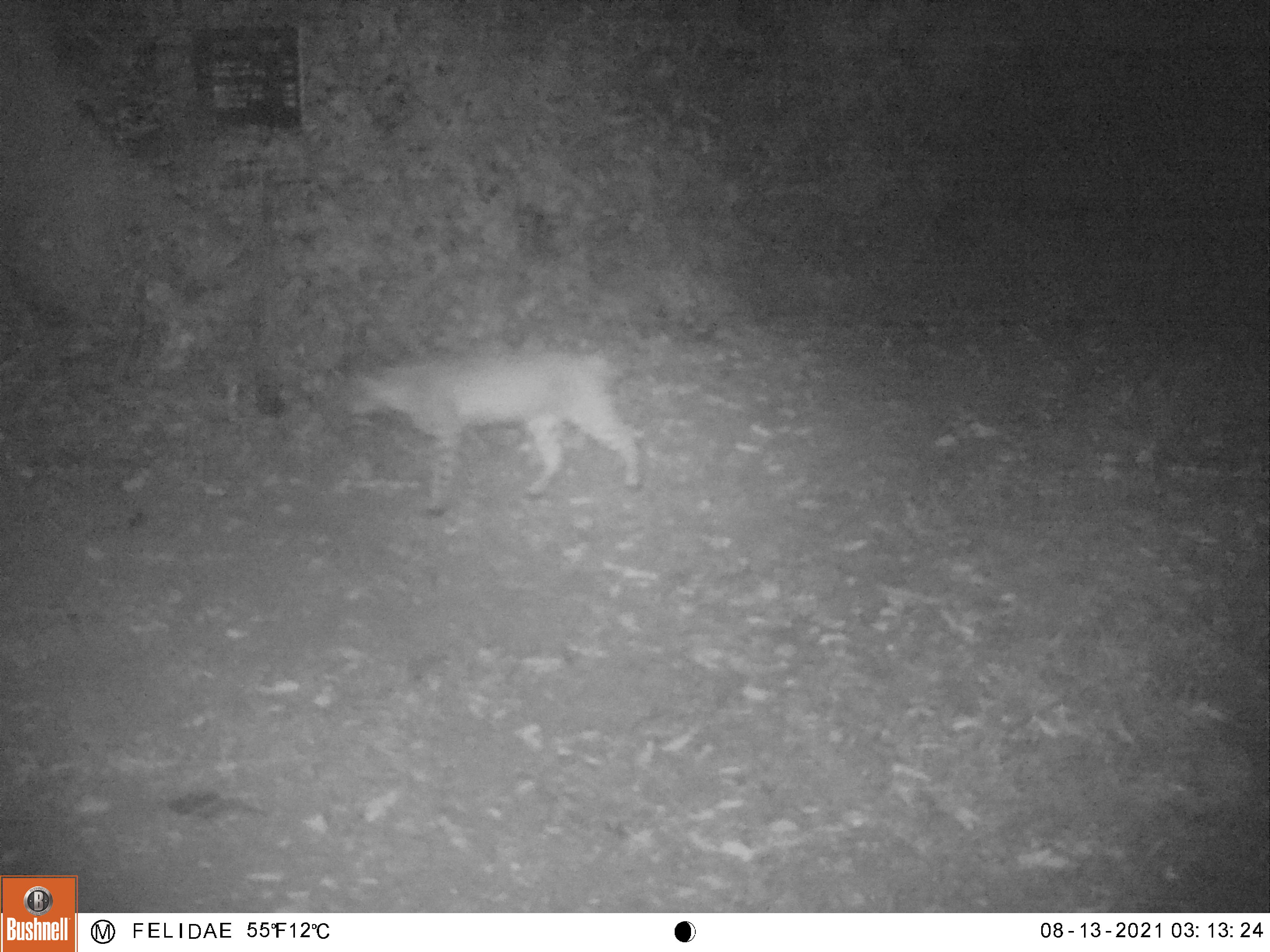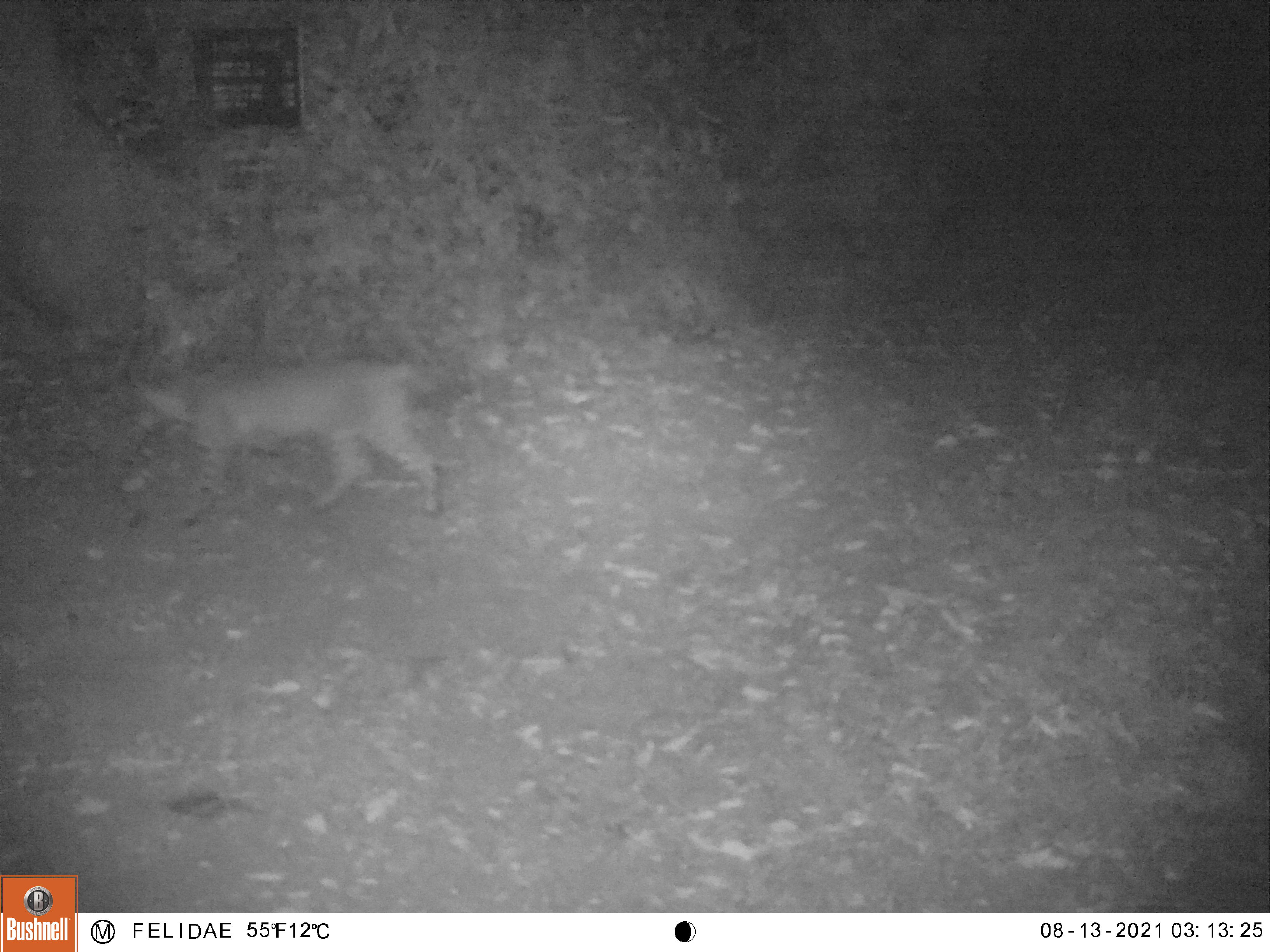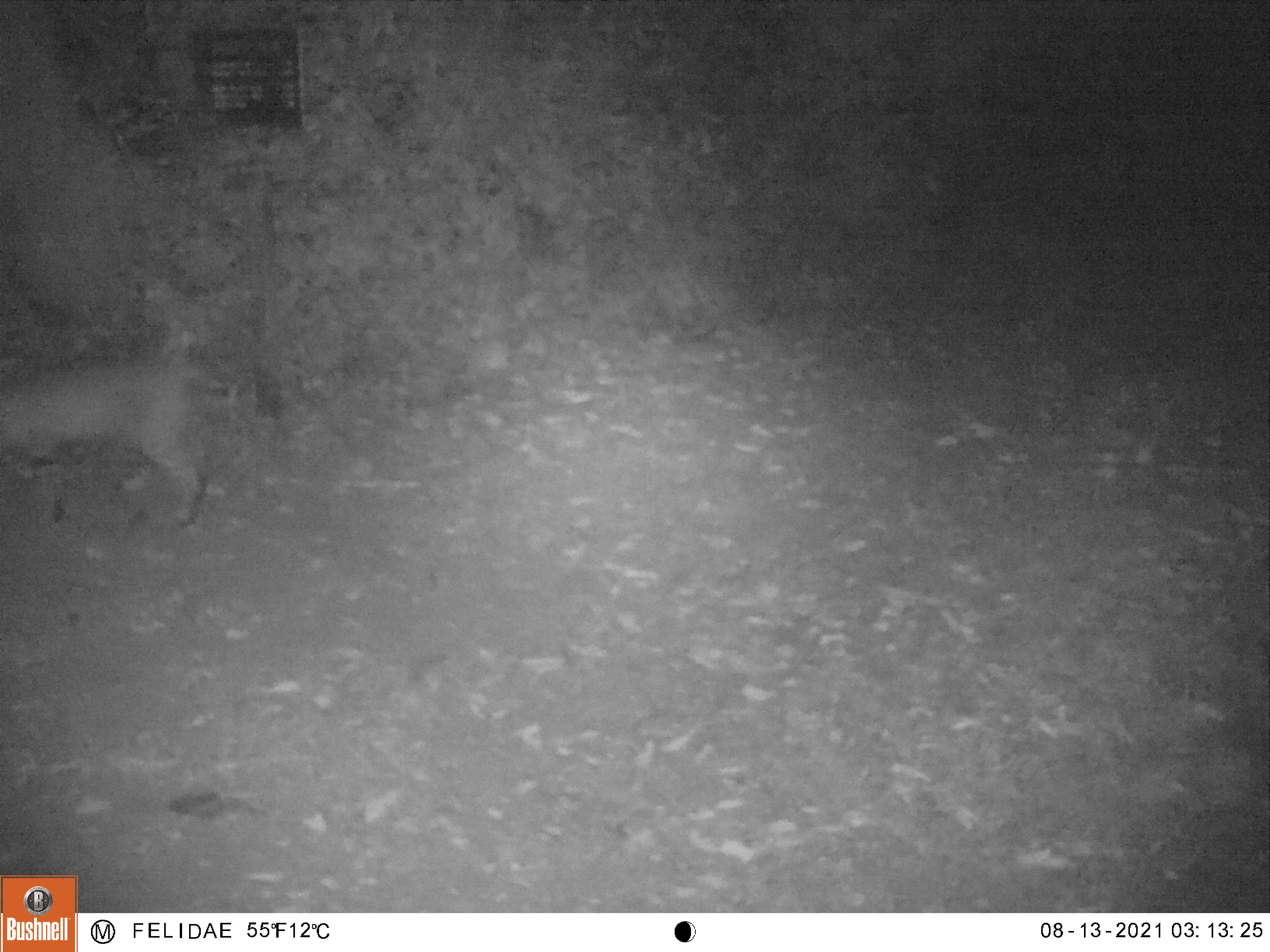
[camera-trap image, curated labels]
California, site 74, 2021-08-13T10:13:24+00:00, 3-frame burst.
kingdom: Animalia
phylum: Chordata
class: Mammalia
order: Carnivora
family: Felidae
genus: Lynx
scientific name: Lynx rufus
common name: bobcat